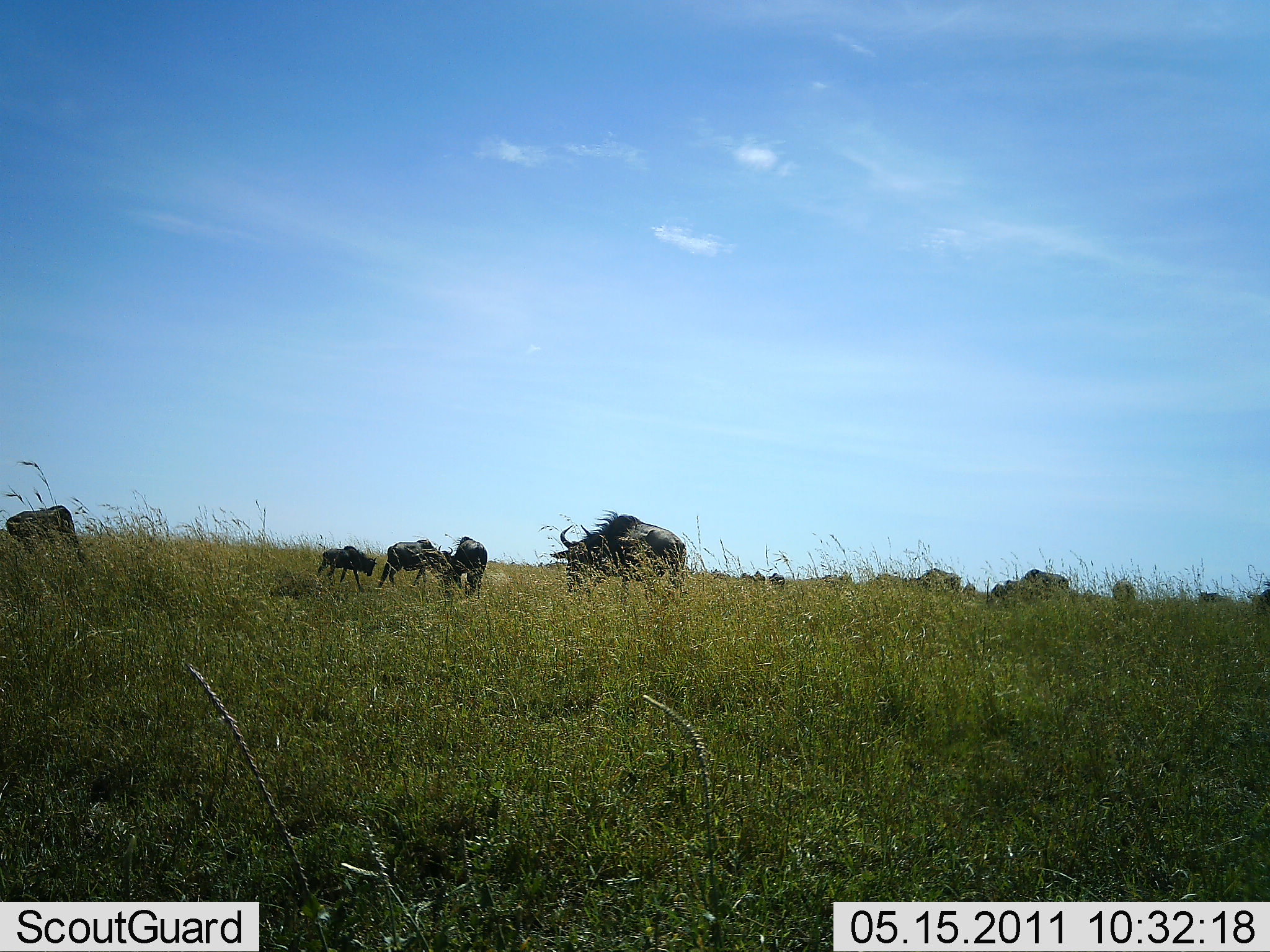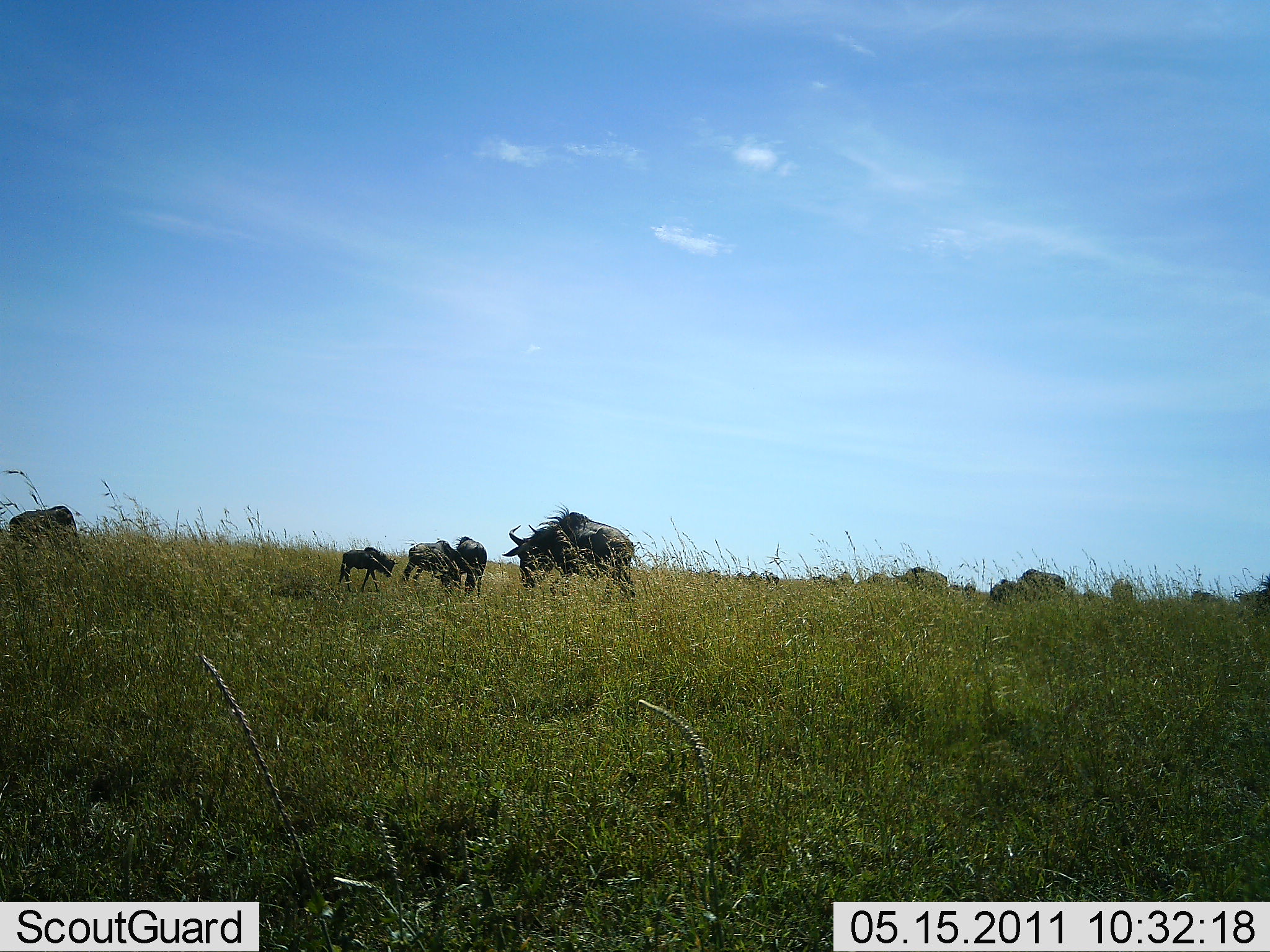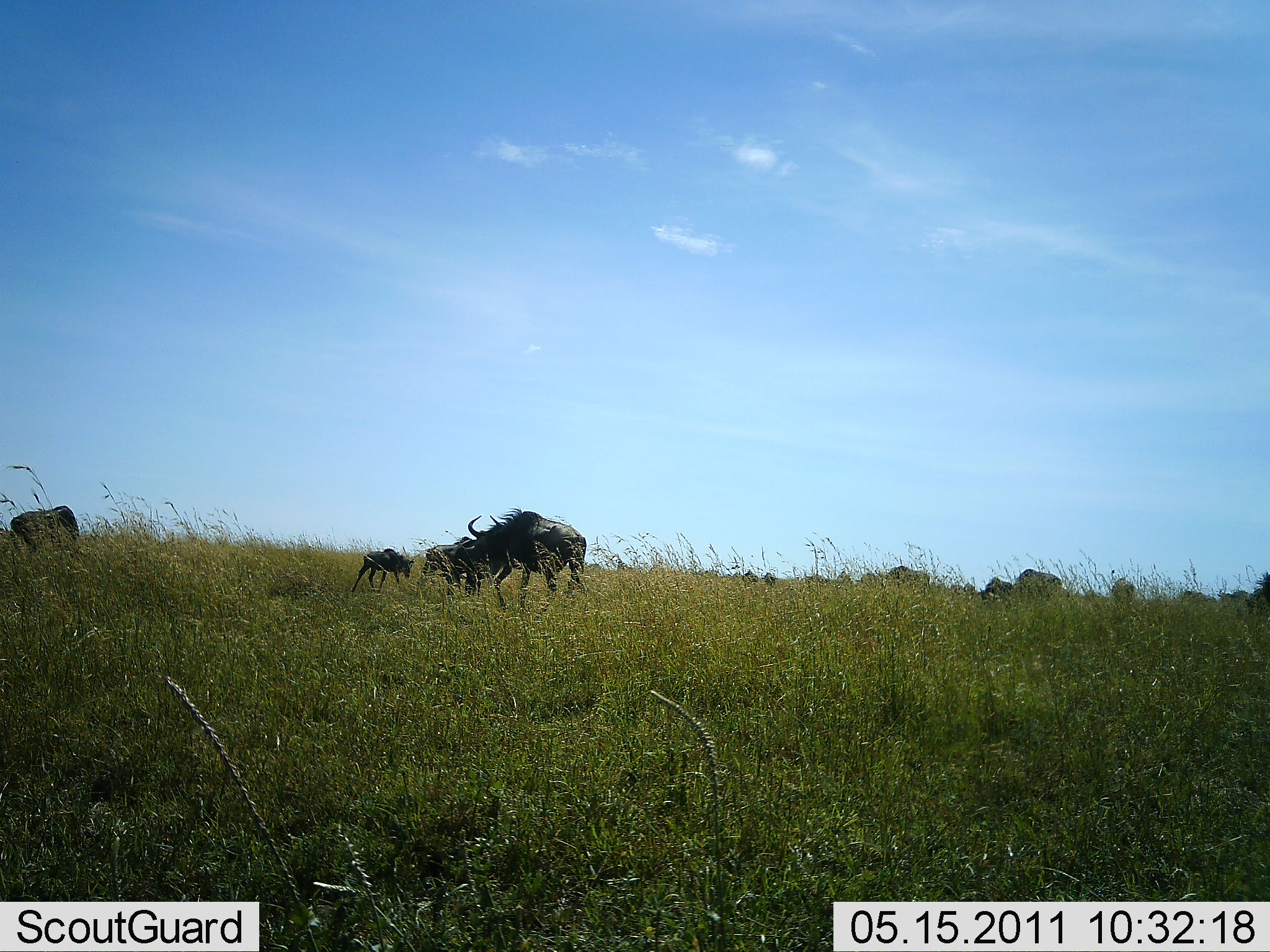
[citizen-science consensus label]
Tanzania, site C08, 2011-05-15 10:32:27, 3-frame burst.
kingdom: Animalia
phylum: Chordata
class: Mammalia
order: Artiodactyla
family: Bovidae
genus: Connochaetes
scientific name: Connochaetes taurinus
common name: blue wildebeest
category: wildebeest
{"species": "wildebeest (blue wildebeest) (Connochaetes taurinus)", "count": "11-50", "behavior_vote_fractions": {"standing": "45%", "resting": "0%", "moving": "64%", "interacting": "9%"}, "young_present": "64%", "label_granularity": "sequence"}